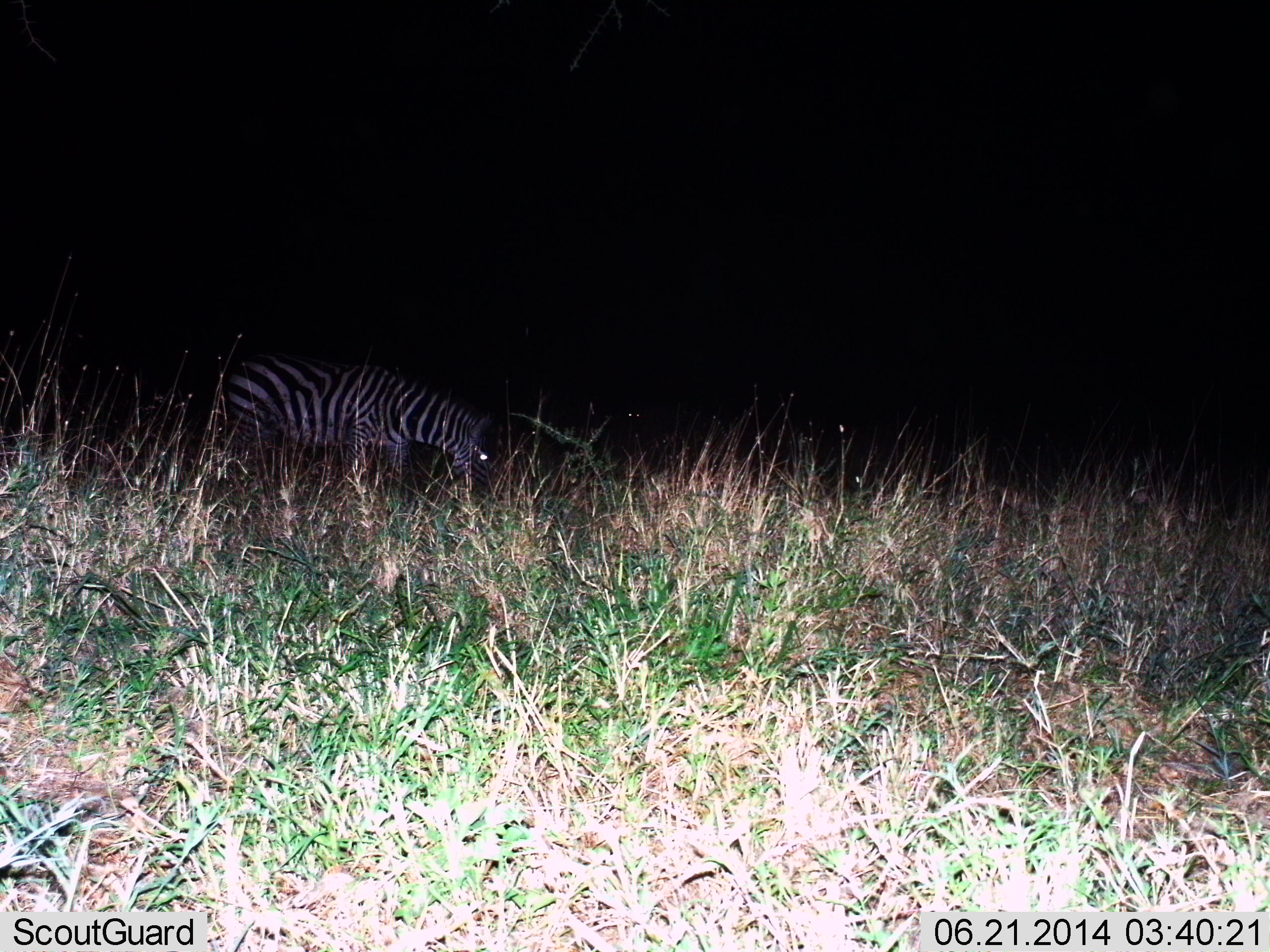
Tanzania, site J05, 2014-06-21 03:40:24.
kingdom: Animalia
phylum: Chordata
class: Mammalia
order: Perissodactyla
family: Equidae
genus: Equus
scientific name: Equus quagga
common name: plains zebra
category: zebra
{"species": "zebra (plains zebra) (Equus quagga)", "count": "1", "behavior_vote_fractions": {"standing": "40%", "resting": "0%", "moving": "0%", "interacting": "0%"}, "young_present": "0%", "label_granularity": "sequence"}